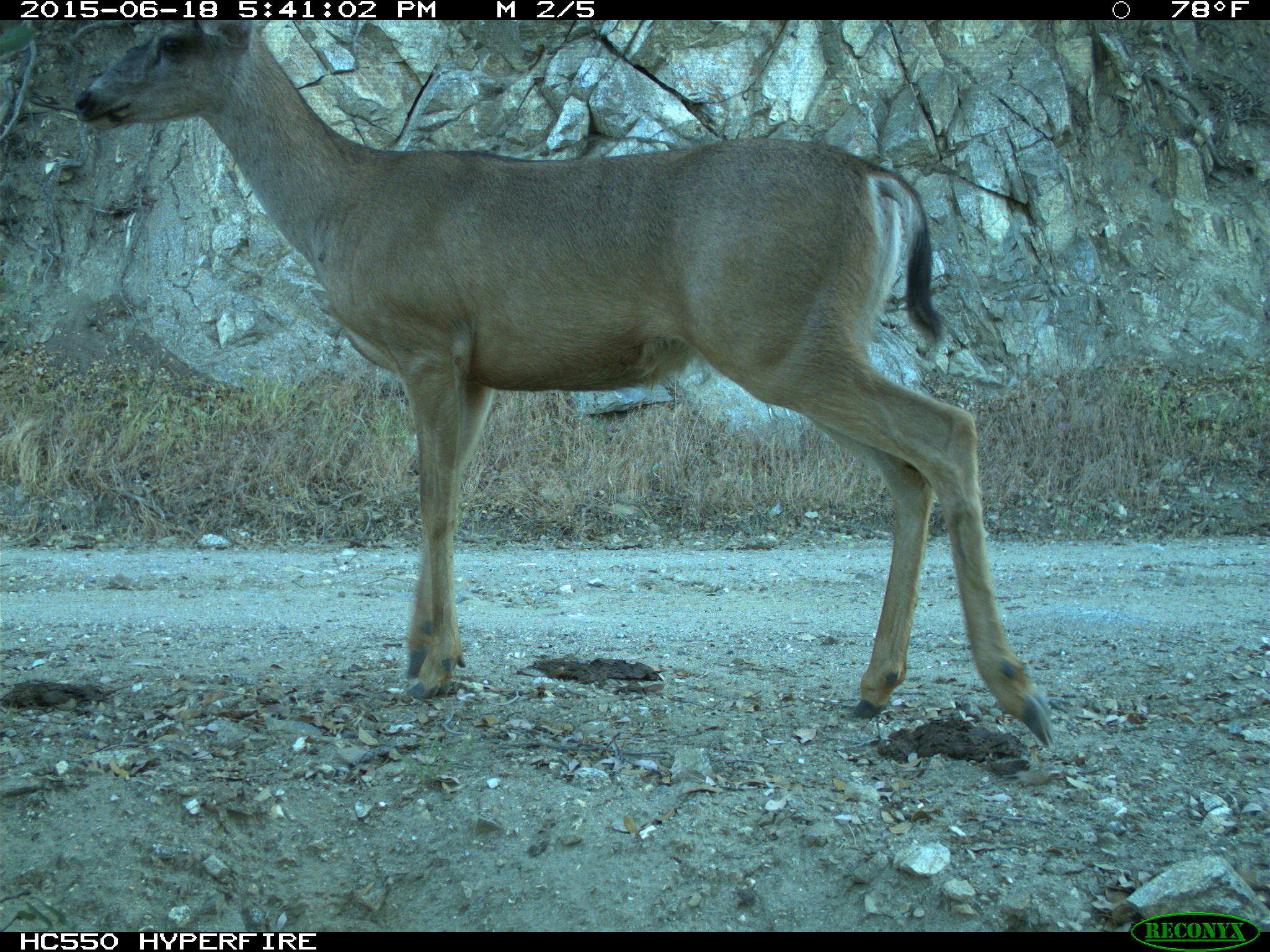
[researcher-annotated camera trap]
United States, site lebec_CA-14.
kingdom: Animalia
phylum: Chordata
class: Mammalia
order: Artiodactyla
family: Cervidae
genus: Odocoileus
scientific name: Odocoileus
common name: deer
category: unidentified deer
Unidentified deer (deer) (Odocoileus).